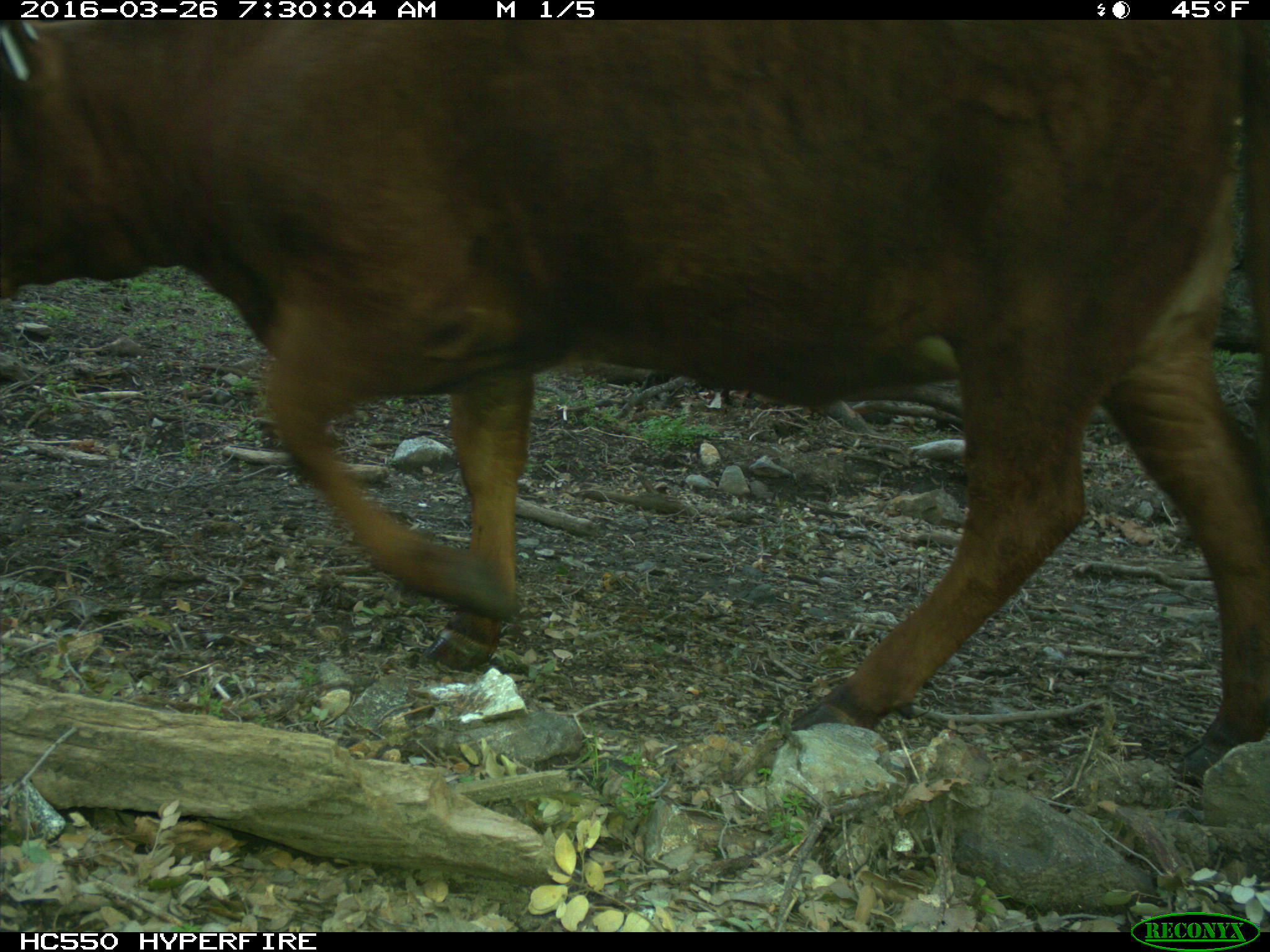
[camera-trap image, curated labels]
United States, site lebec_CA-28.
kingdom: Animalia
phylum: Chordata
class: Mammalia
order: Artiodactyla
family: Bovidae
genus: Bos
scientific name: Bos taurus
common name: domestic cow